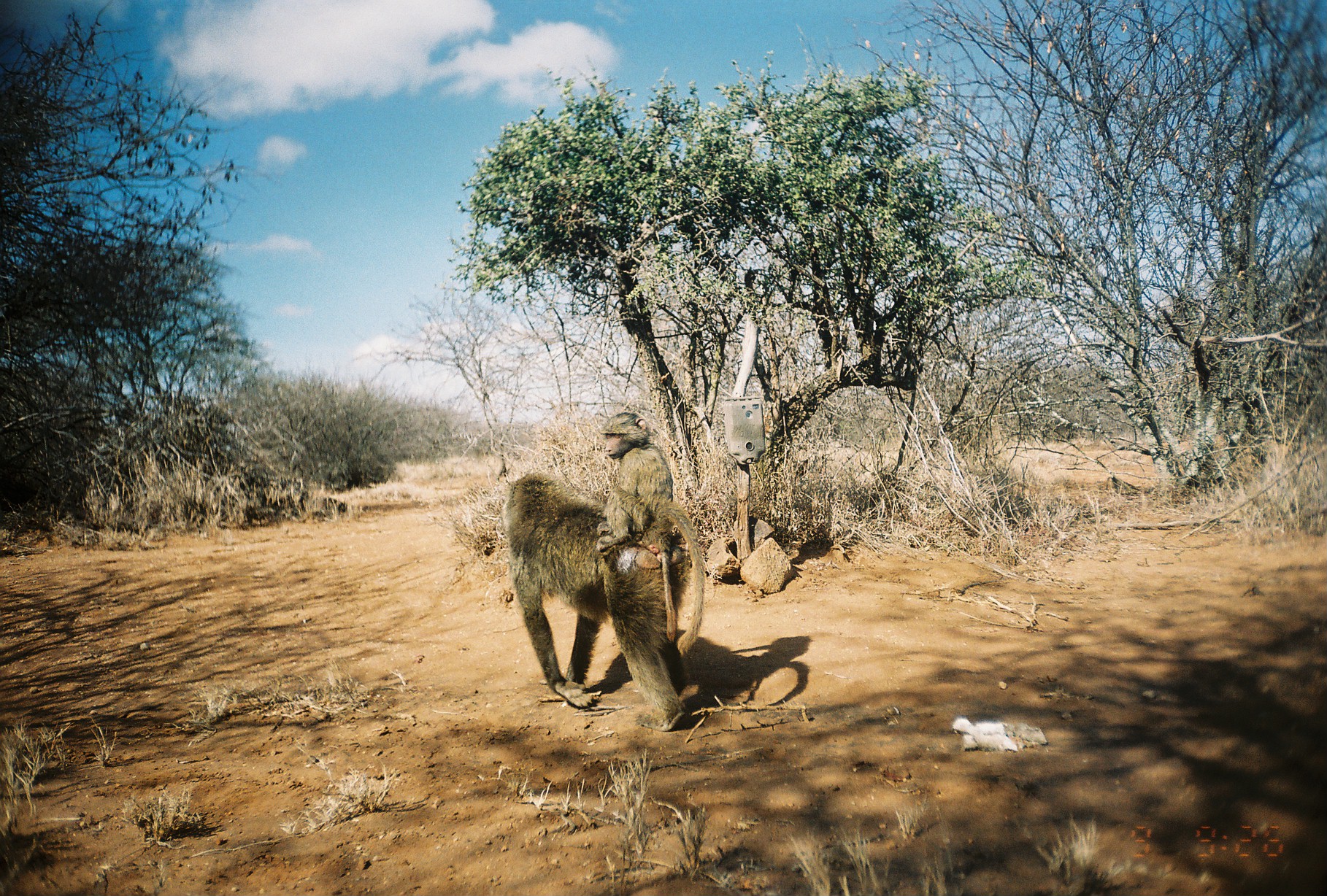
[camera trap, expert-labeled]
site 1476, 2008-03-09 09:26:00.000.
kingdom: Animalia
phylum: Chordata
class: Mammalia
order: Primates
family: Cercopithecidae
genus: Papio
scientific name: Papio anubis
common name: olive baboon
Papio anubis (olive baboon), count 2.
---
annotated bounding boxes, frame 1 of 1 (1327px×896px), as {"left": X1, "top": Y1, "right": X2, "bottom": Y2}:
papio anubis: {"left": 503, "top": 471, "right": 706, "bottom": 732}; {"left": 595, "top": 411, "right": 675, "bottom": 639}